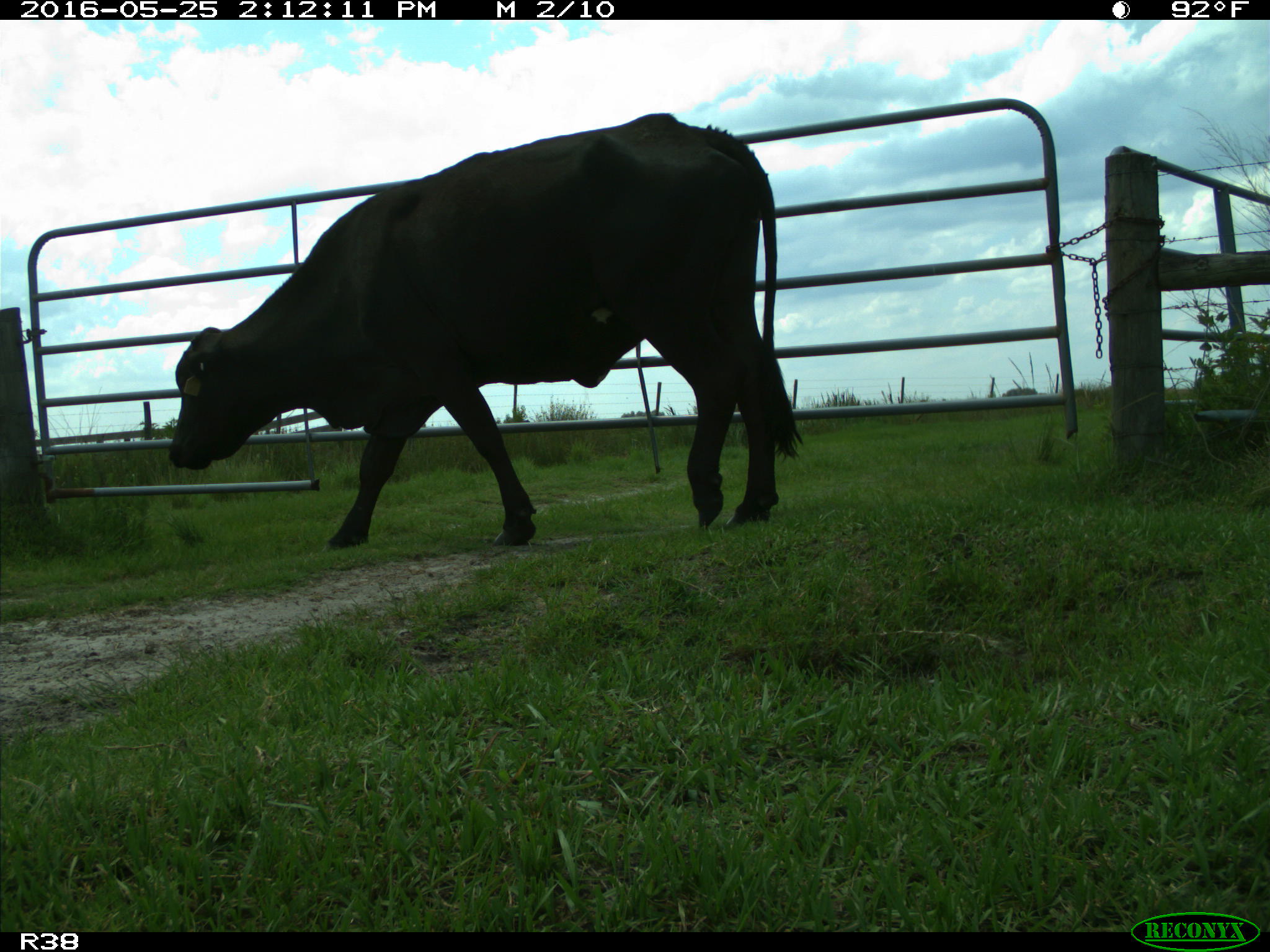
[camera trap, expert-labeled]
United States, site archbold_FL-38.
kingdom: Animalia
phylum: Chordata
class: Mammalia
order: Artiodactyla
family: Bovidae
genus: Bos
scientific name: Bos taurus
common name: domestic cow